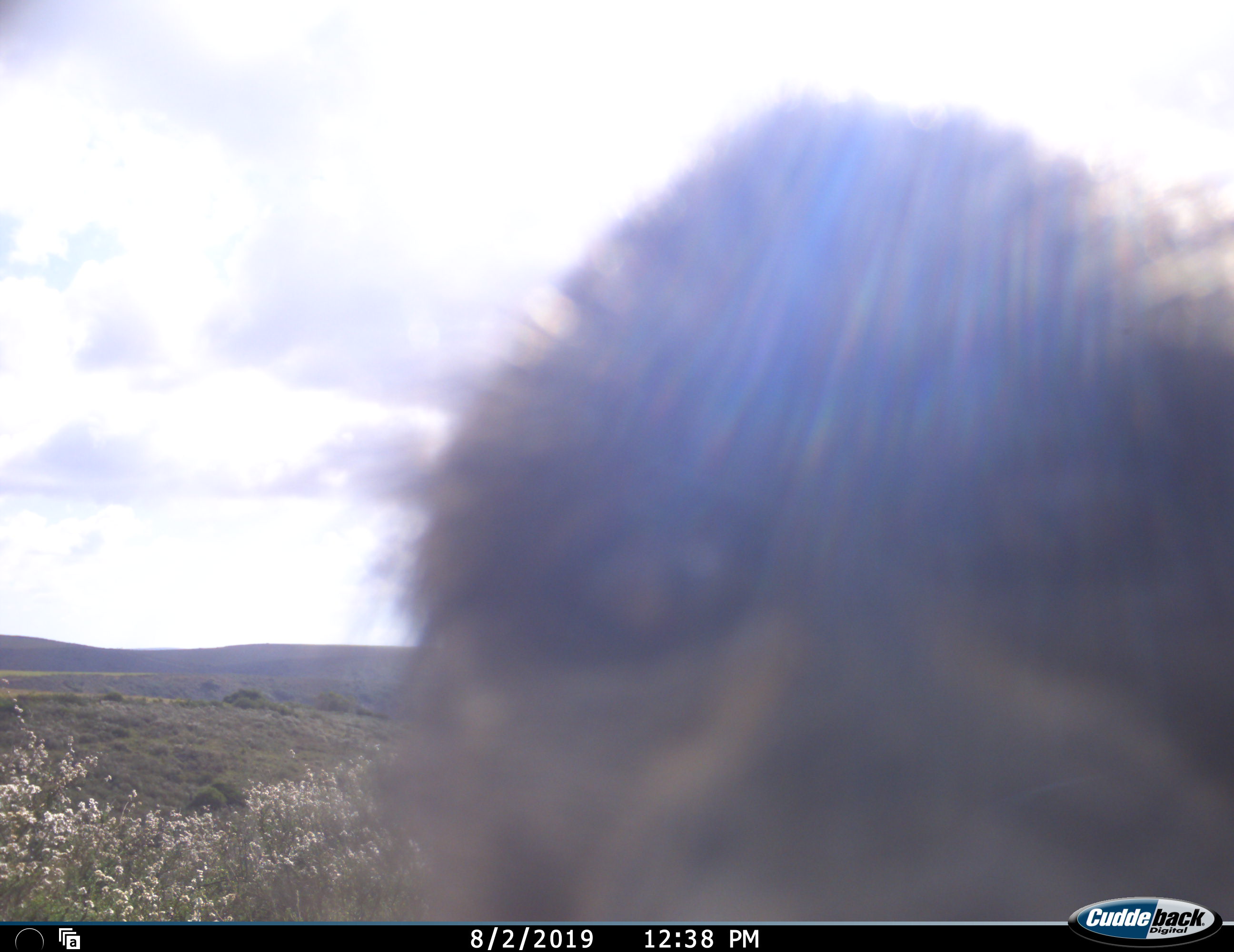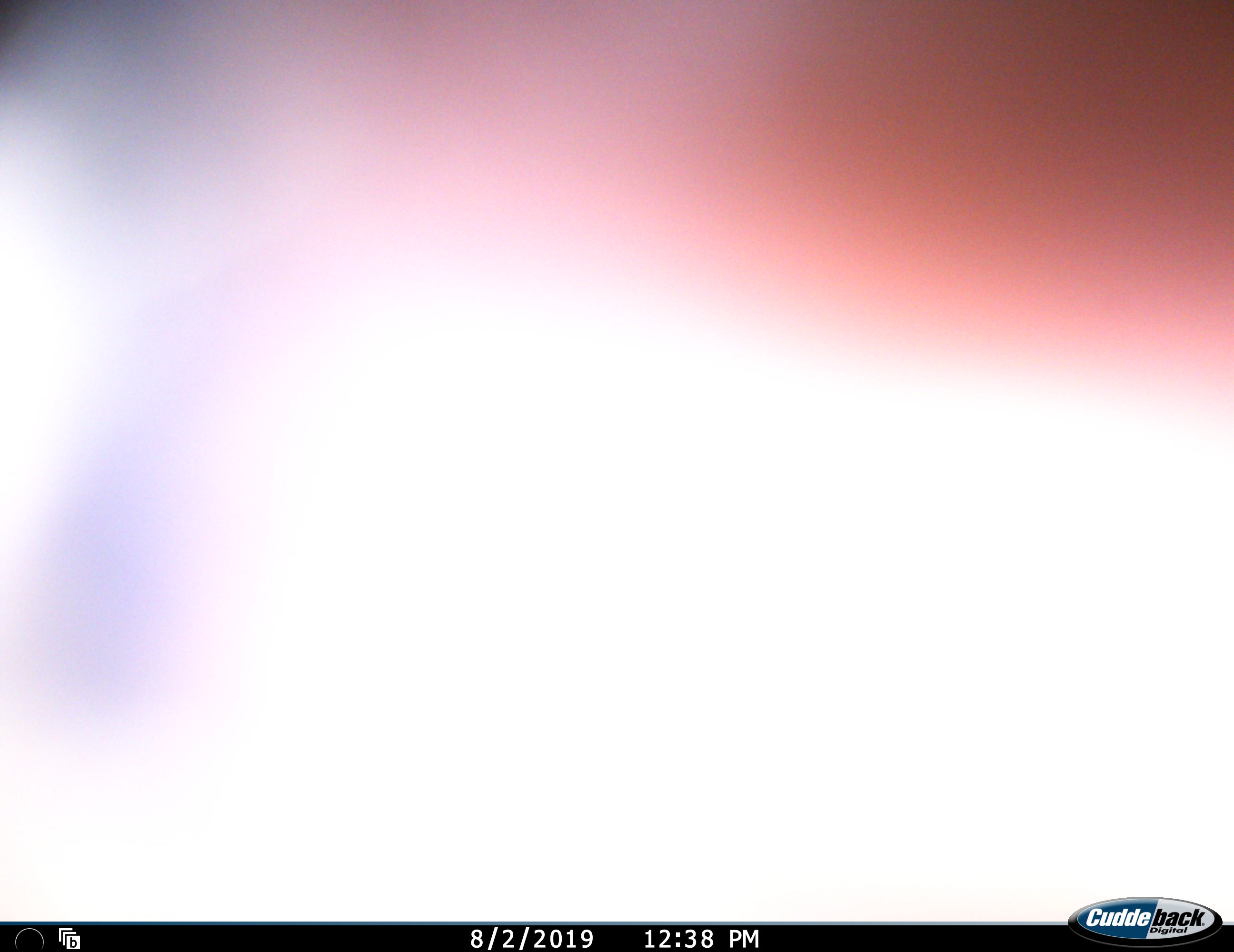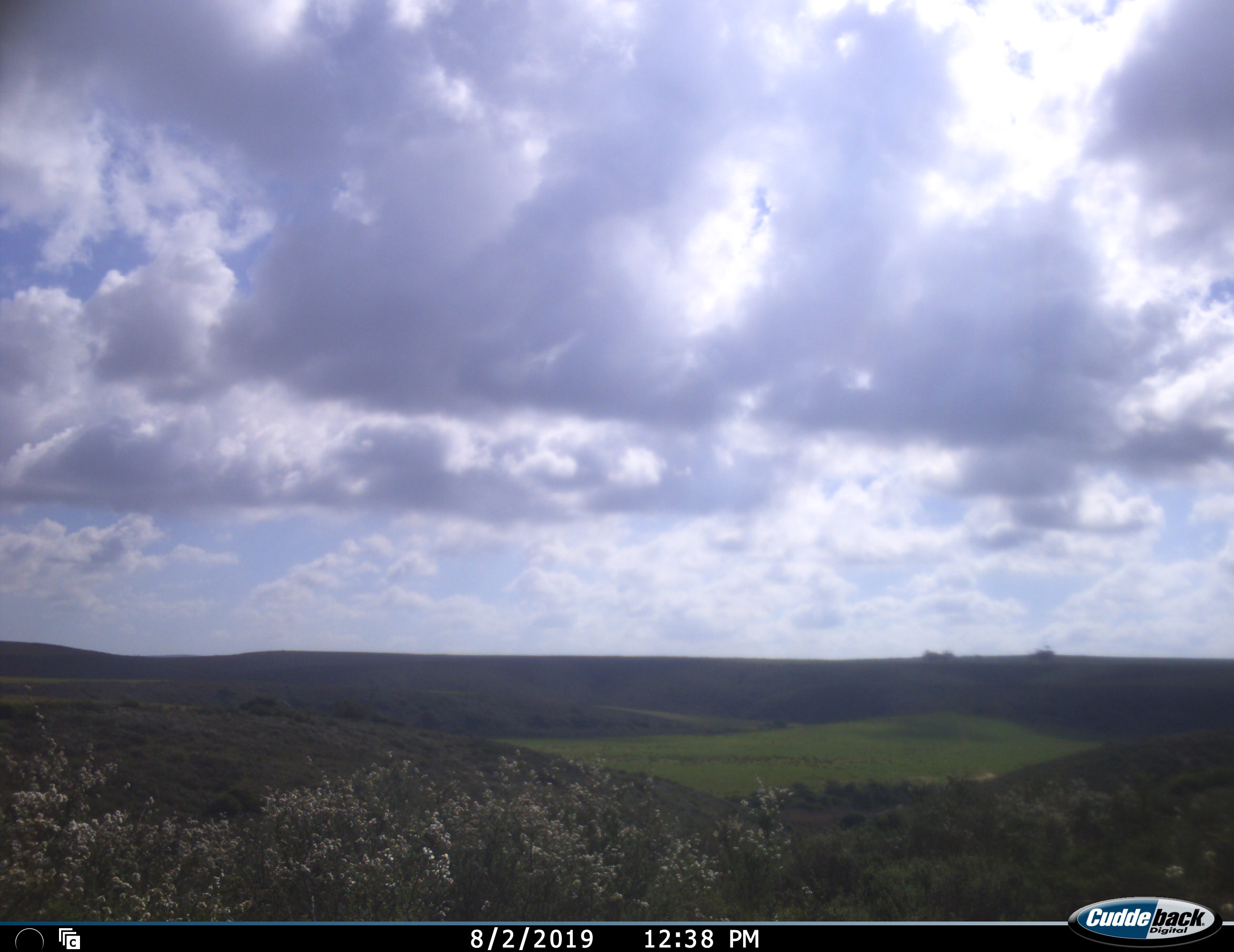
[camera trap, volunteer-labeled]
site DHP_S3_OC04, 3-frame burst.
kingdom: Animalia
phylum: Chordata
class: Mammalia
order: Primates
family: Cercopithecidae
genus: Papio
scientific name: Papio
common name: baboon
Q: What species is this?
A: Baboon (Papio).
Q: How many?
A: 1.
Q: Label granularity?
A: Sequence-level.